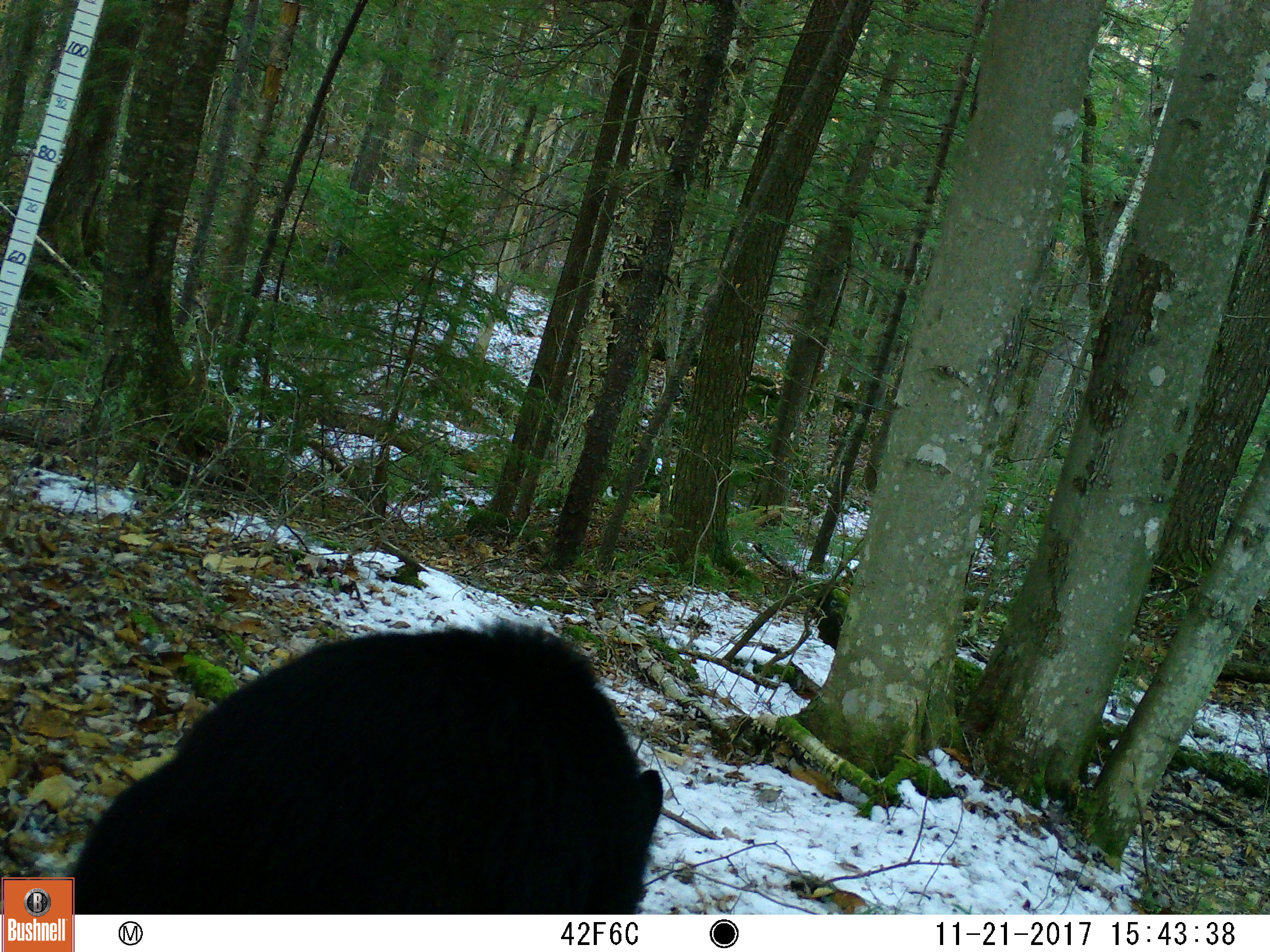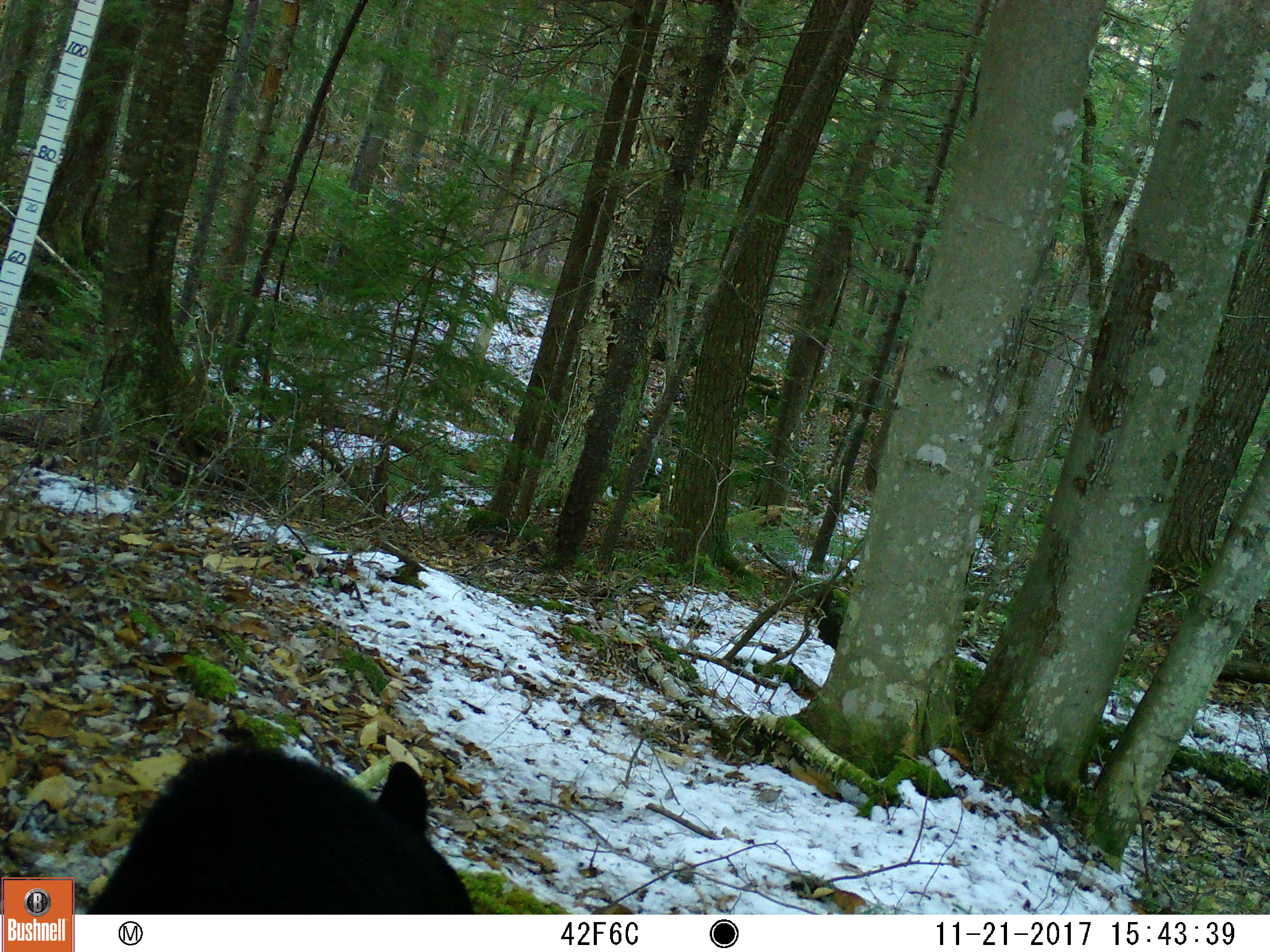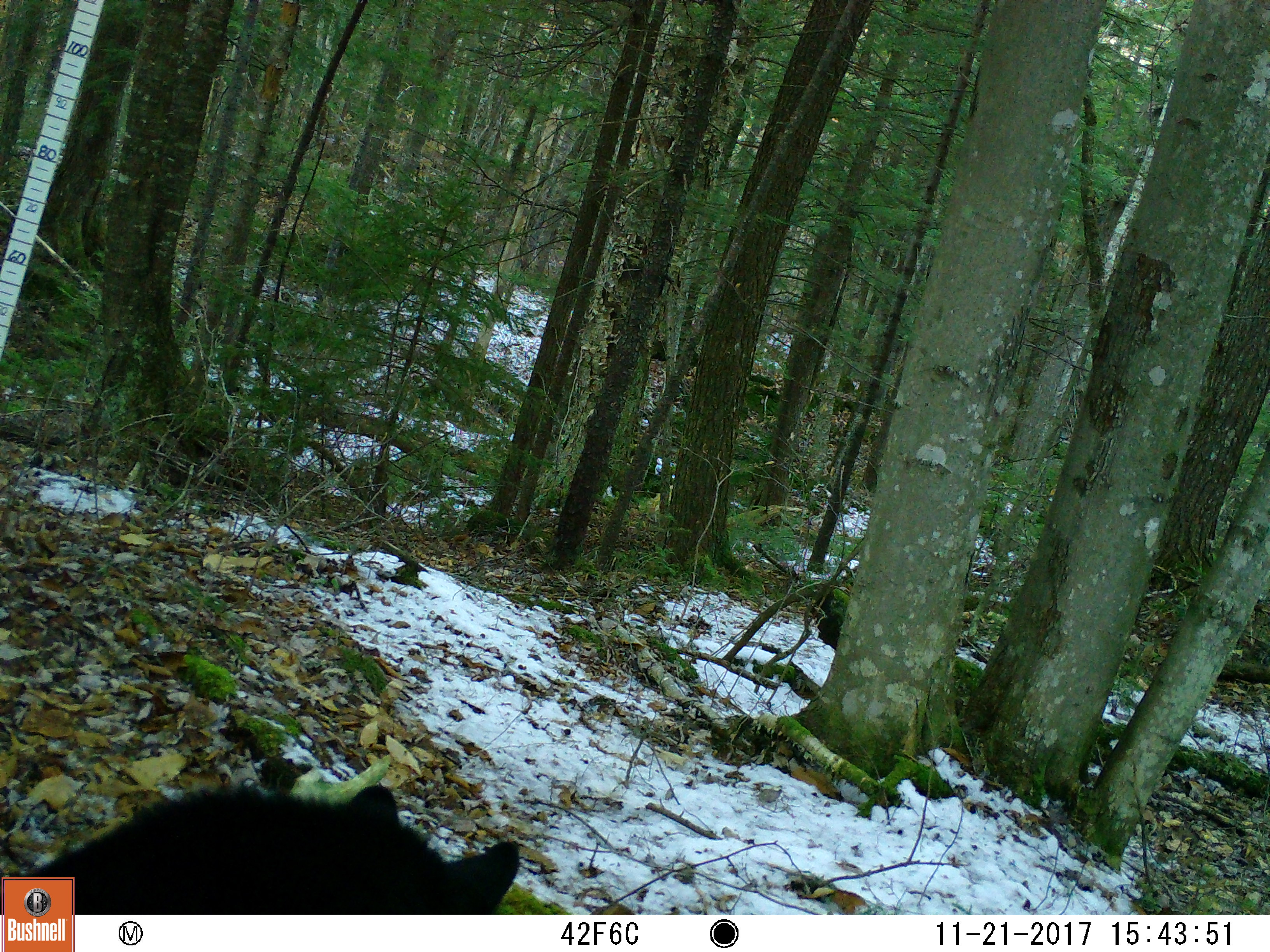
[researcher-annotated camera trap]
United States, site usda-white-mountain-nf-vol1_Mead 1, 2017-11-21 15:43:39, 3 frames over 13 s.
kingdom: Animalia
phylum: Chordata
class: Mammalia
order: Carnivora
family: Ursidae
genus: Ursus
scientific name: Ursus americanus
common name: black bear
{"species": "black bear (Ursus americanus)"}